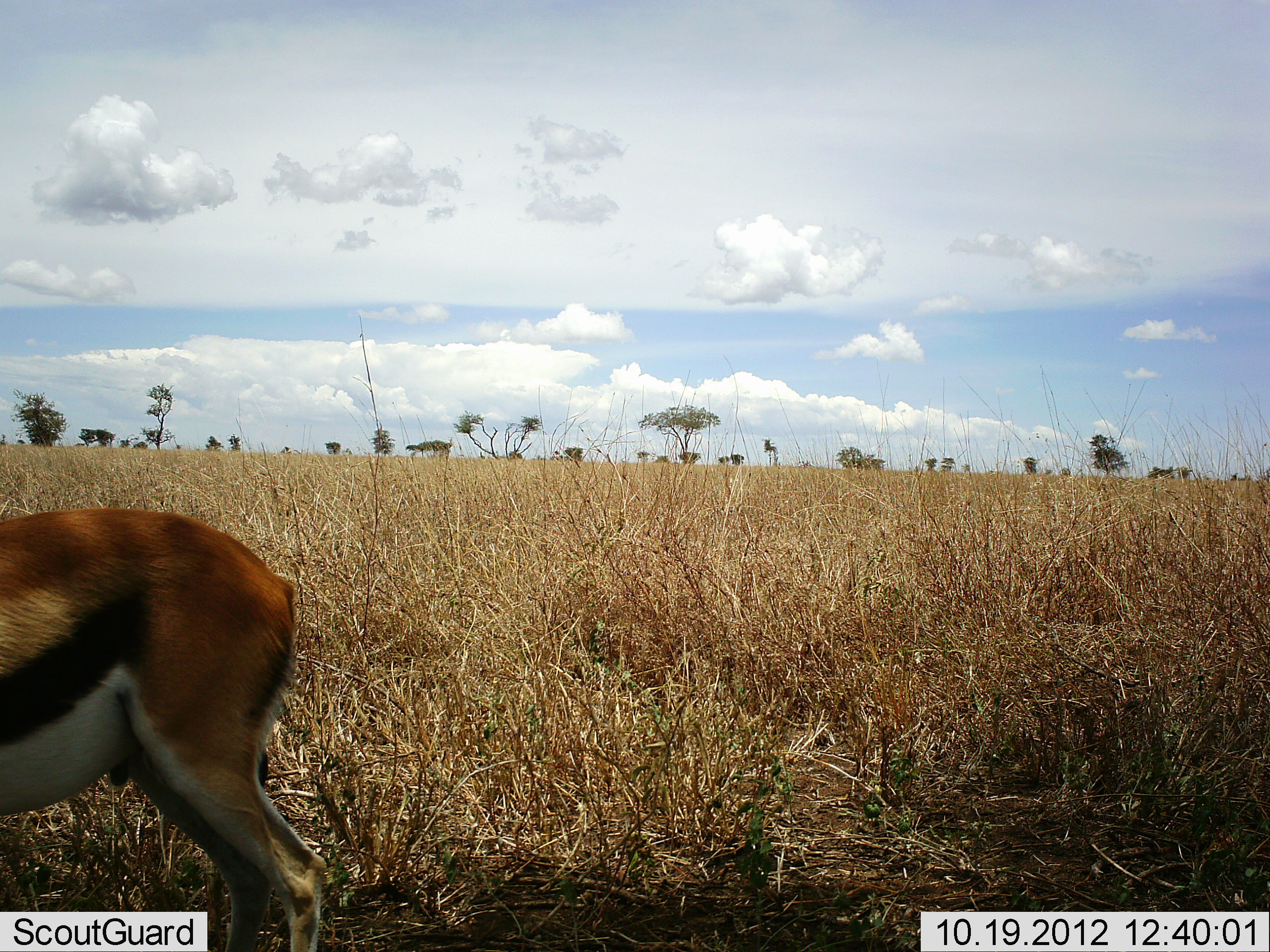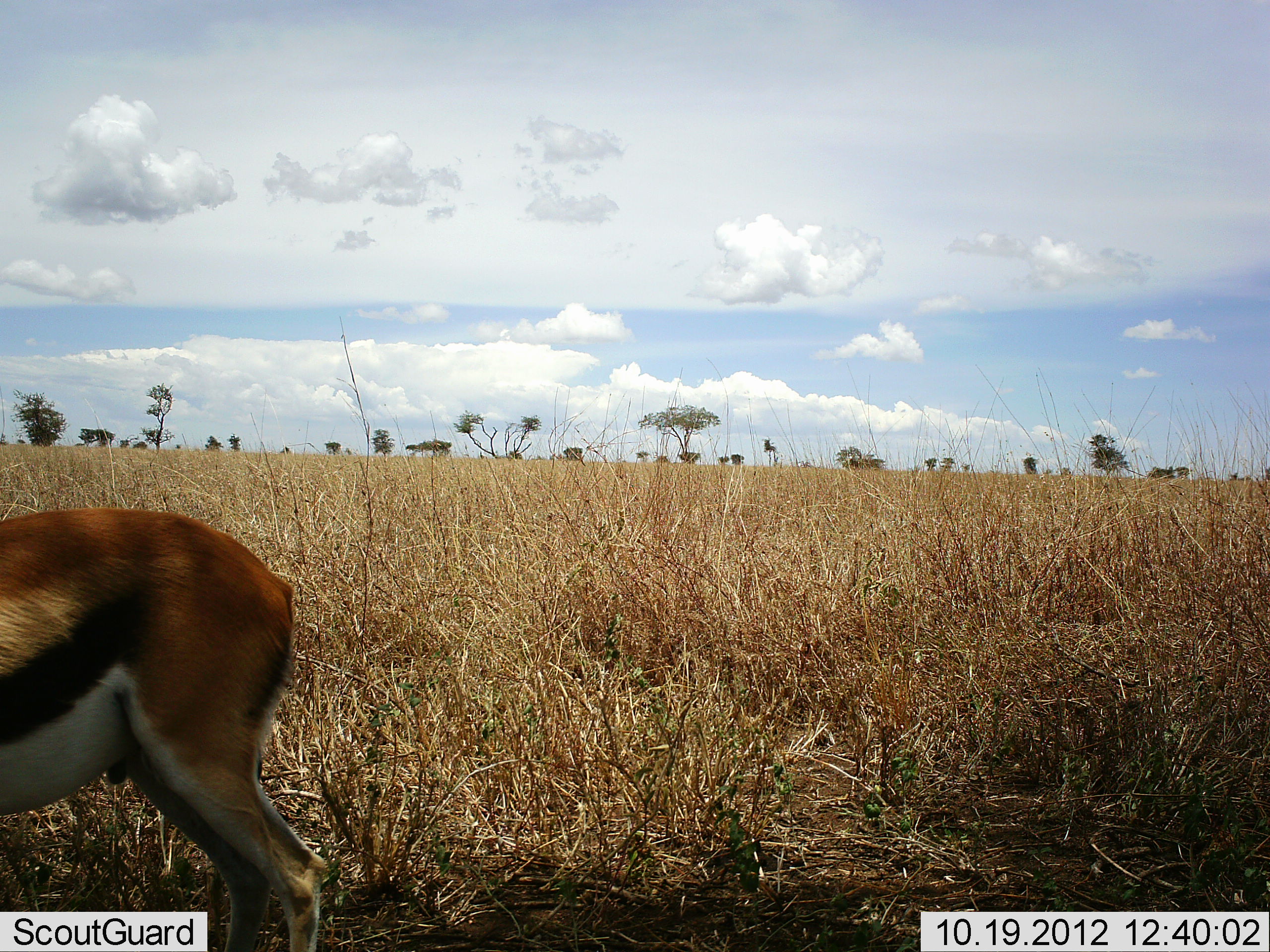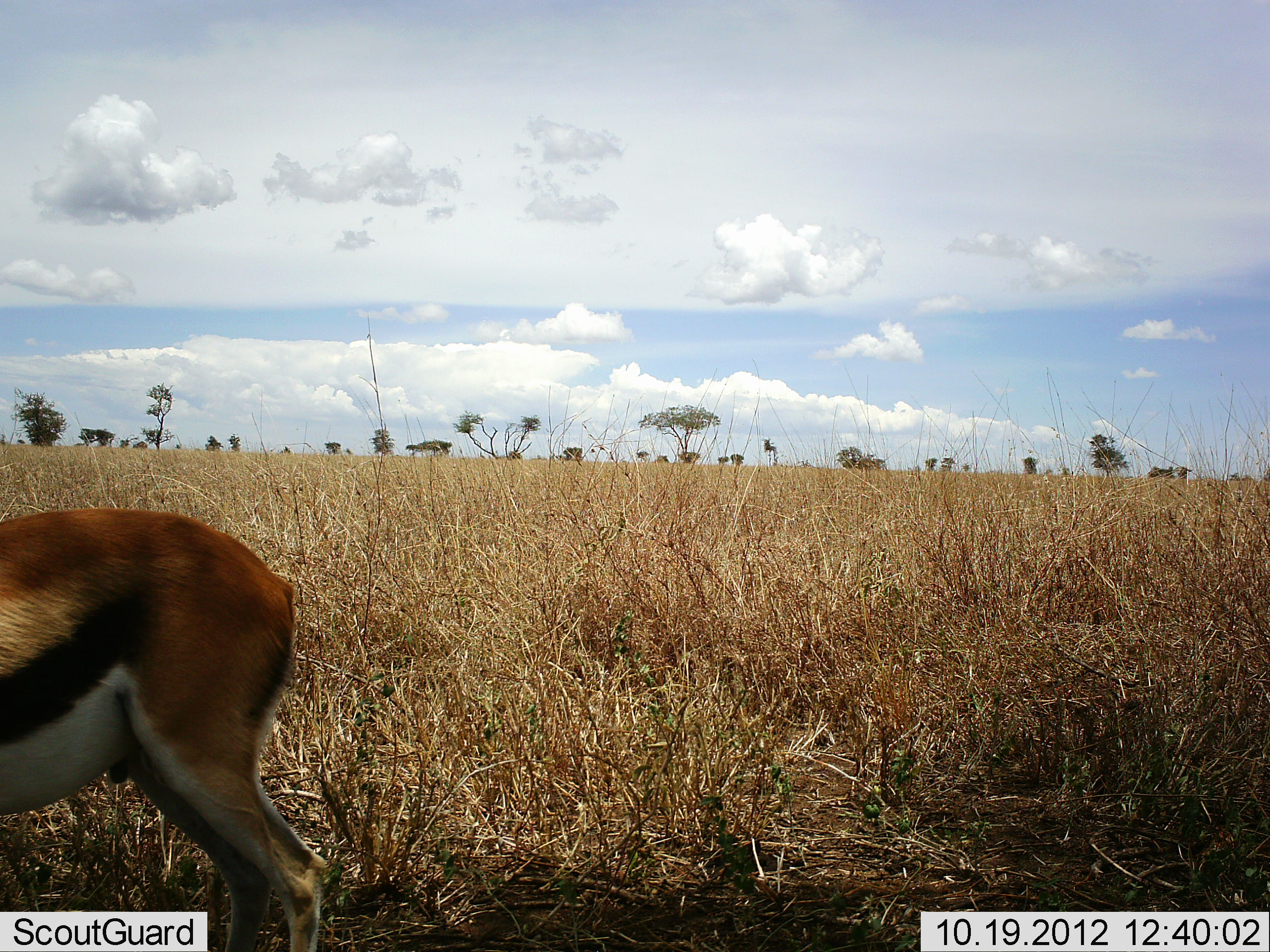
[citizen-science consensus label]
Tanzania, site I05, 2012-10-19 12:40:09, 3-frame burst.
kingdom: Animalia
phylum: Chordata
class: Mammalia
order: Artiodactyla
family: Bovidae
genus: Eudorcas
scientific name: Eudorcas thomsonii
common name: thomson's gazelle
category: gazellethomsons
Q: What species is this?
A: Gazellethomsons (thomson's gazelle) (Eudorcas thomsonii).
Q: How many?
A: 1.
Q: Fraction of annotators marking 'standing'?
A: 100%.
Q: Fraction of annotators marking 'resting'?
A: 0%.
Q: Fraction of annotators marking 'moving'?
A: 0%.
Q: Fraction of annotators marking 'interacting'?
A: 0%.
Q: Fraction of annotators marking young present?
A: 0%.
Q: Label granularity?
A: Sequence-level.